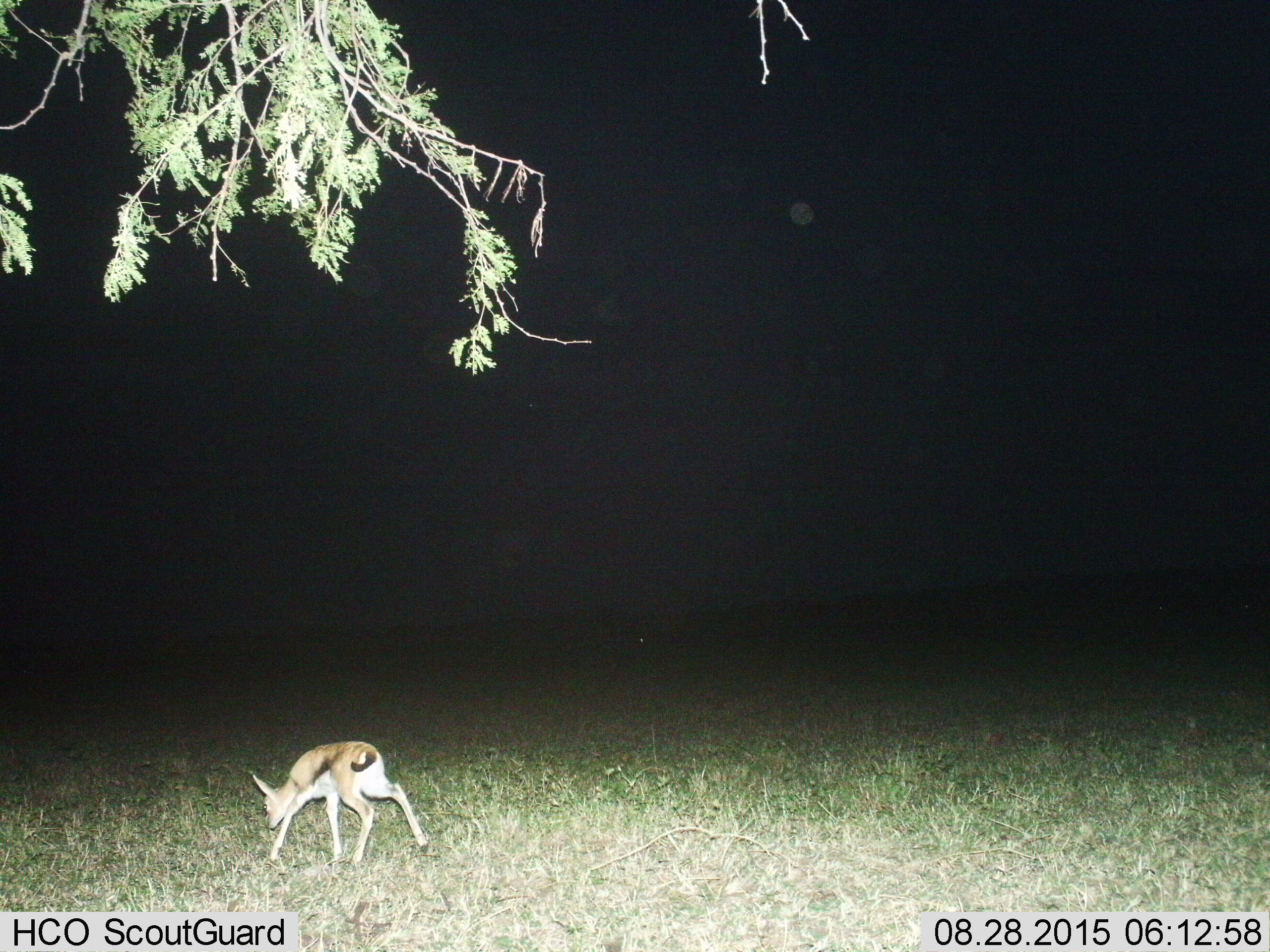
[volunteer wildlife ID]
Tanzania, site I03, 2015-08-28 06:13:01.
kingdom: Animalia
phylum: Chordata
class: Mammalia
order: Artiodactyla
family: Bovidae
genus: Eudorcas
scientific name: Eudorcas thomsonii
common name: thomson's gazelle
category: gazellethomsons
Gazellethomsons (thomson's gazelle) (Eudorcas thomsonii), count 1. Behavior (volunteer vote fractions): standing 29%, resting 0%, moving 71%, interacting 0%. Young present (vote fraction): 71%. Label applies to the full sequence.